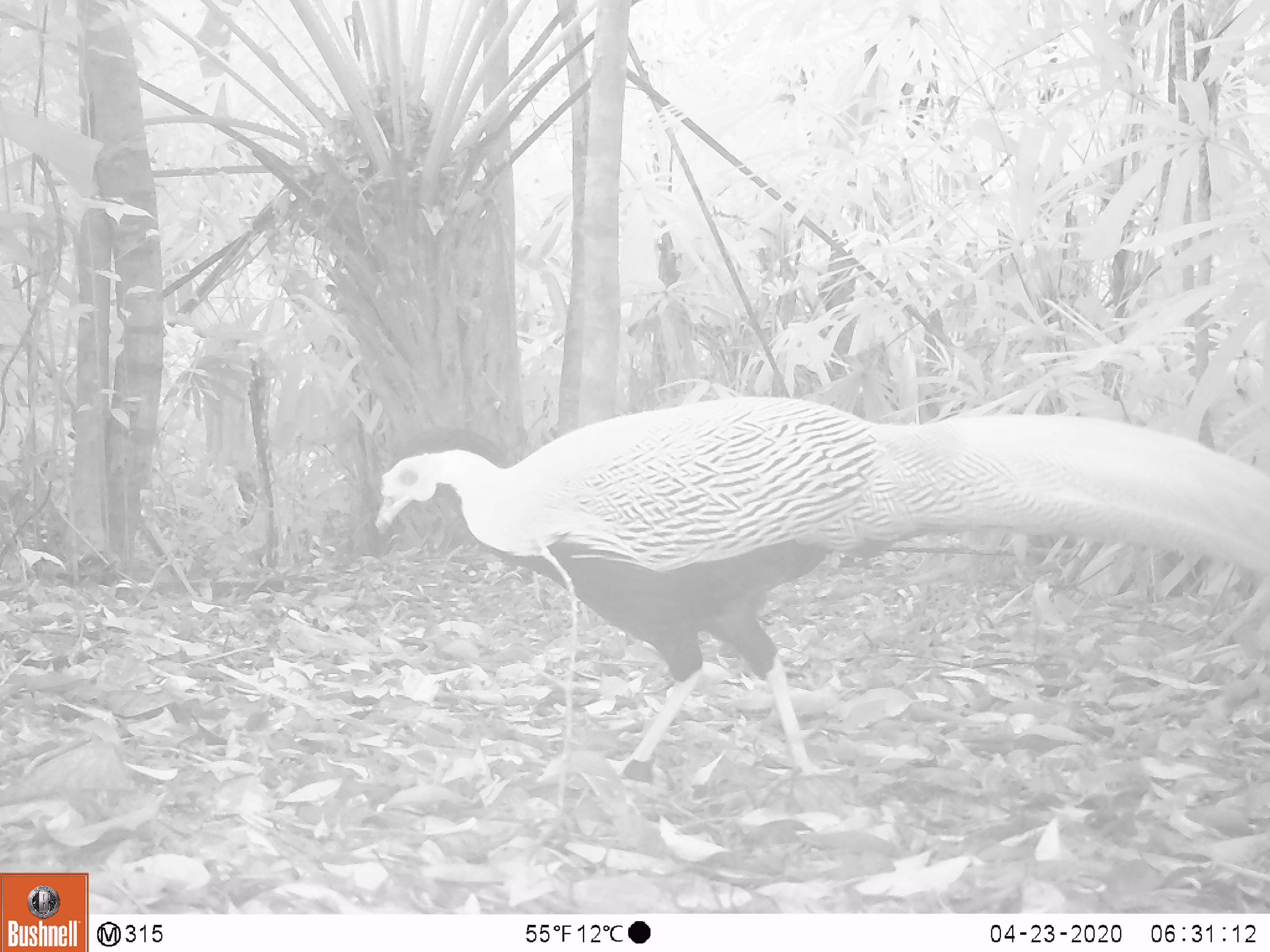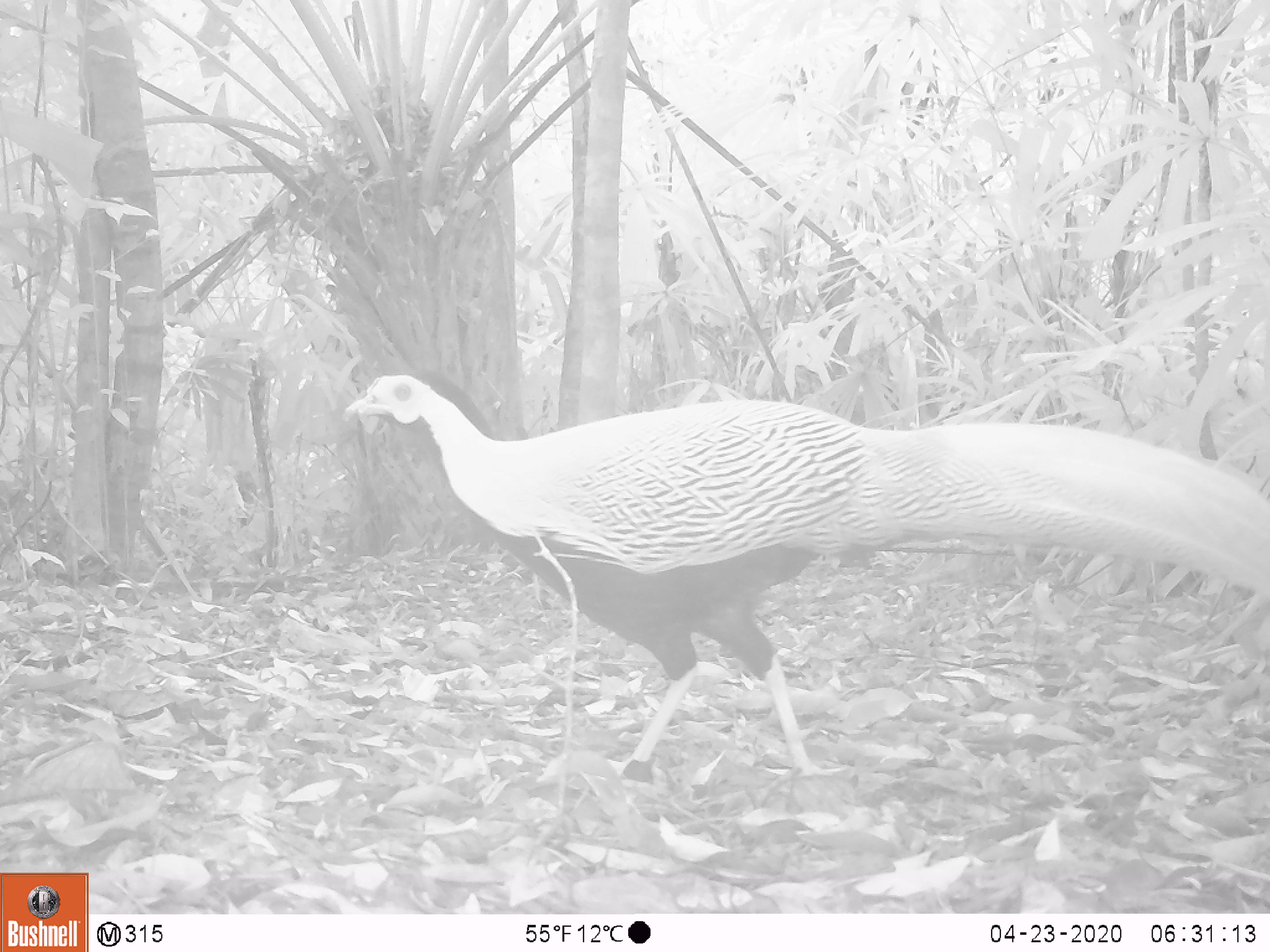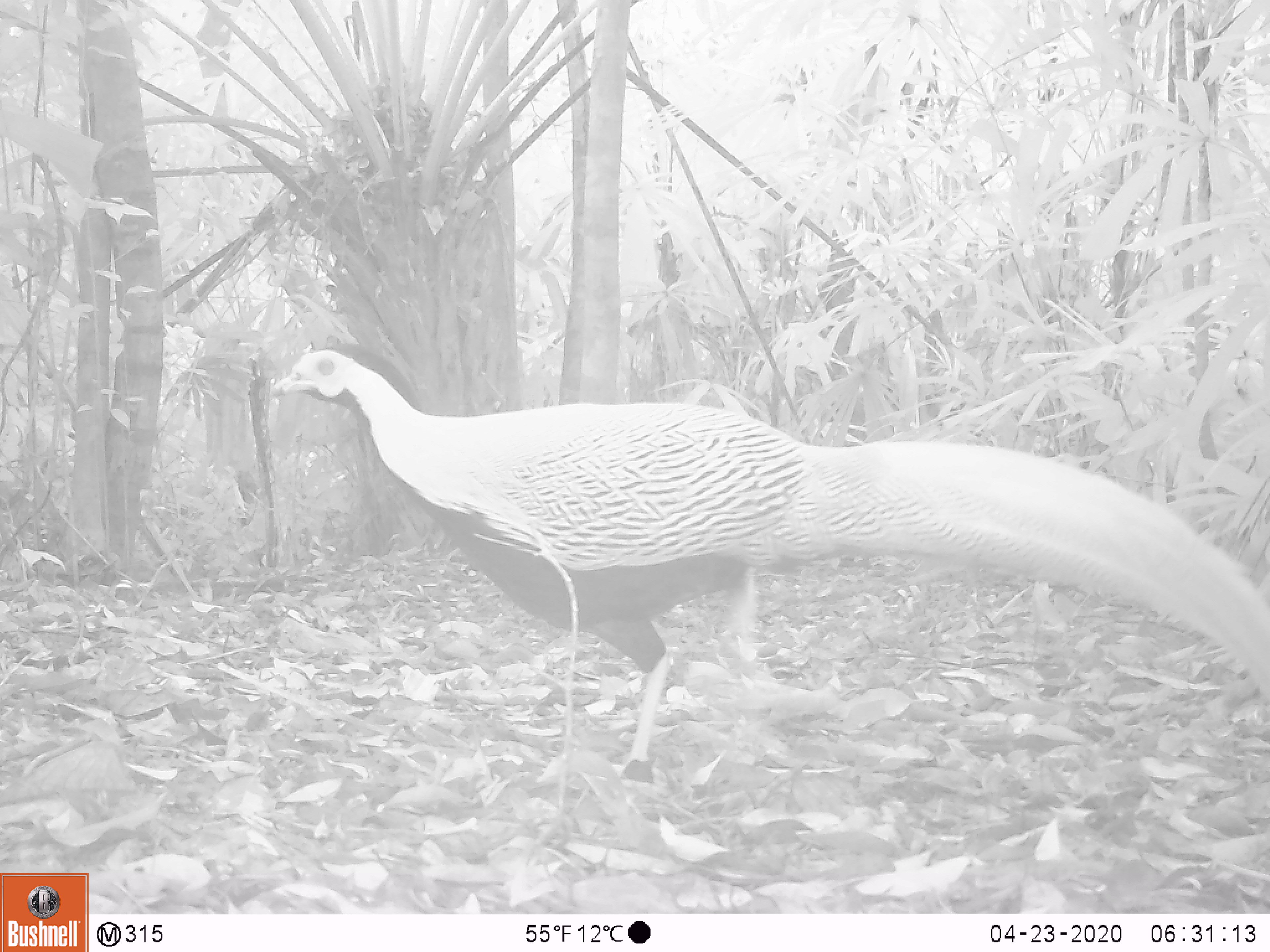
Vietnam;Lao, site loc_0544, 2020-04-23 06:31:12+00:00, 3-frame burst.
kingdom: Animalia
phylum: Chordata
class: Aves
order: Galliformes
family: Phasianidae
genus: Lophura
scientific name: Lophura nycthemera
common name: silver pheasant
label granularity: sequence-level